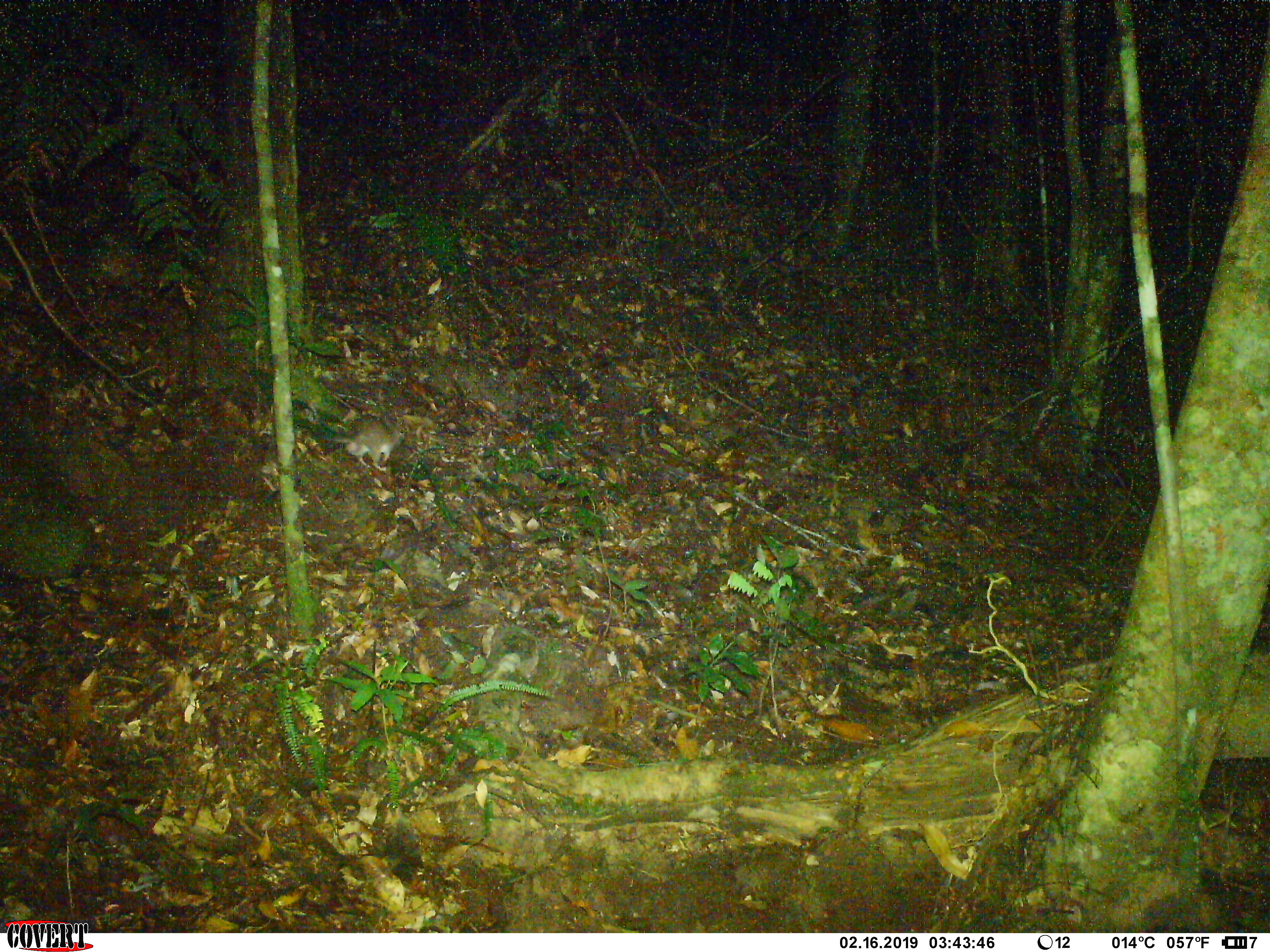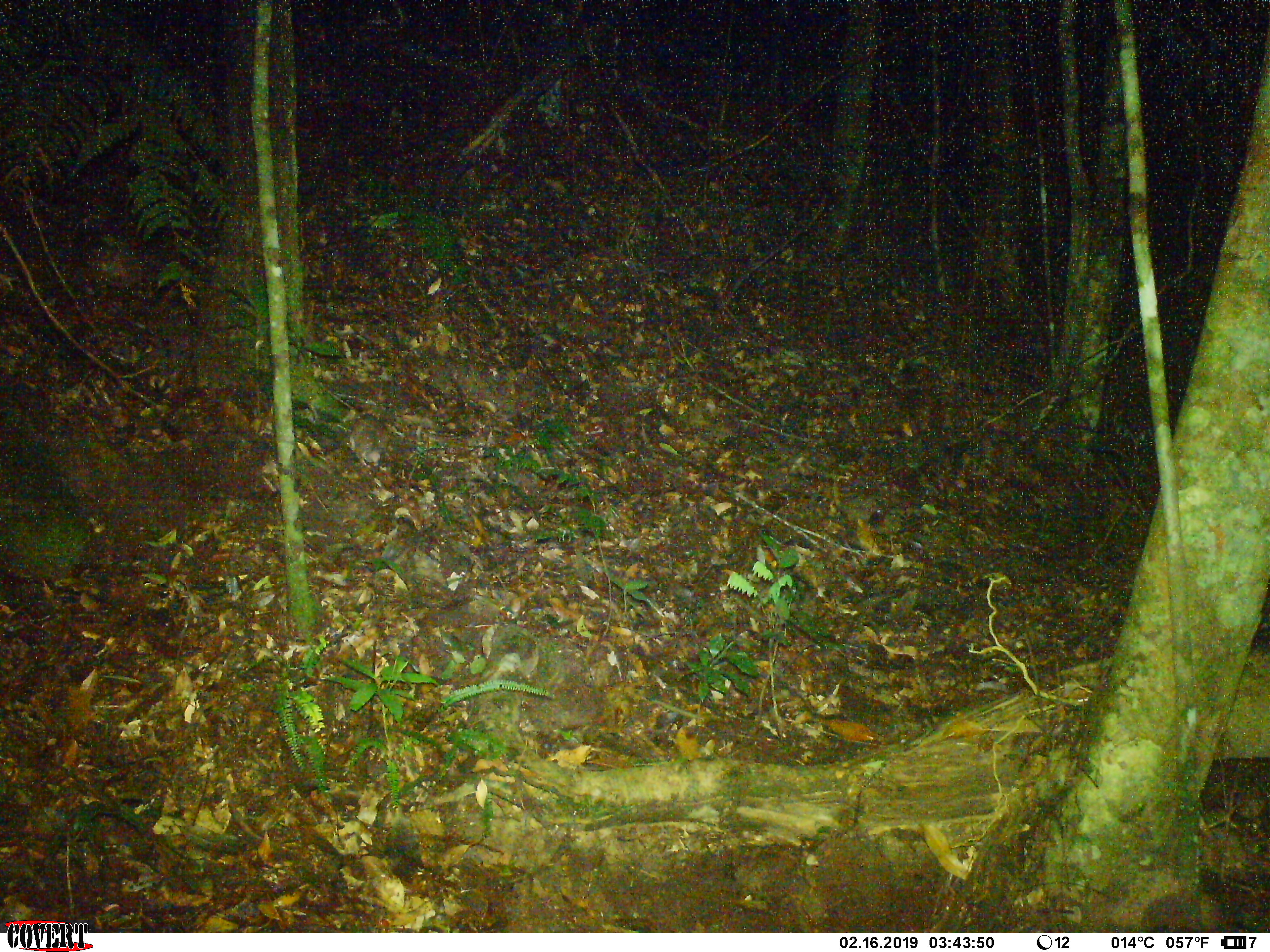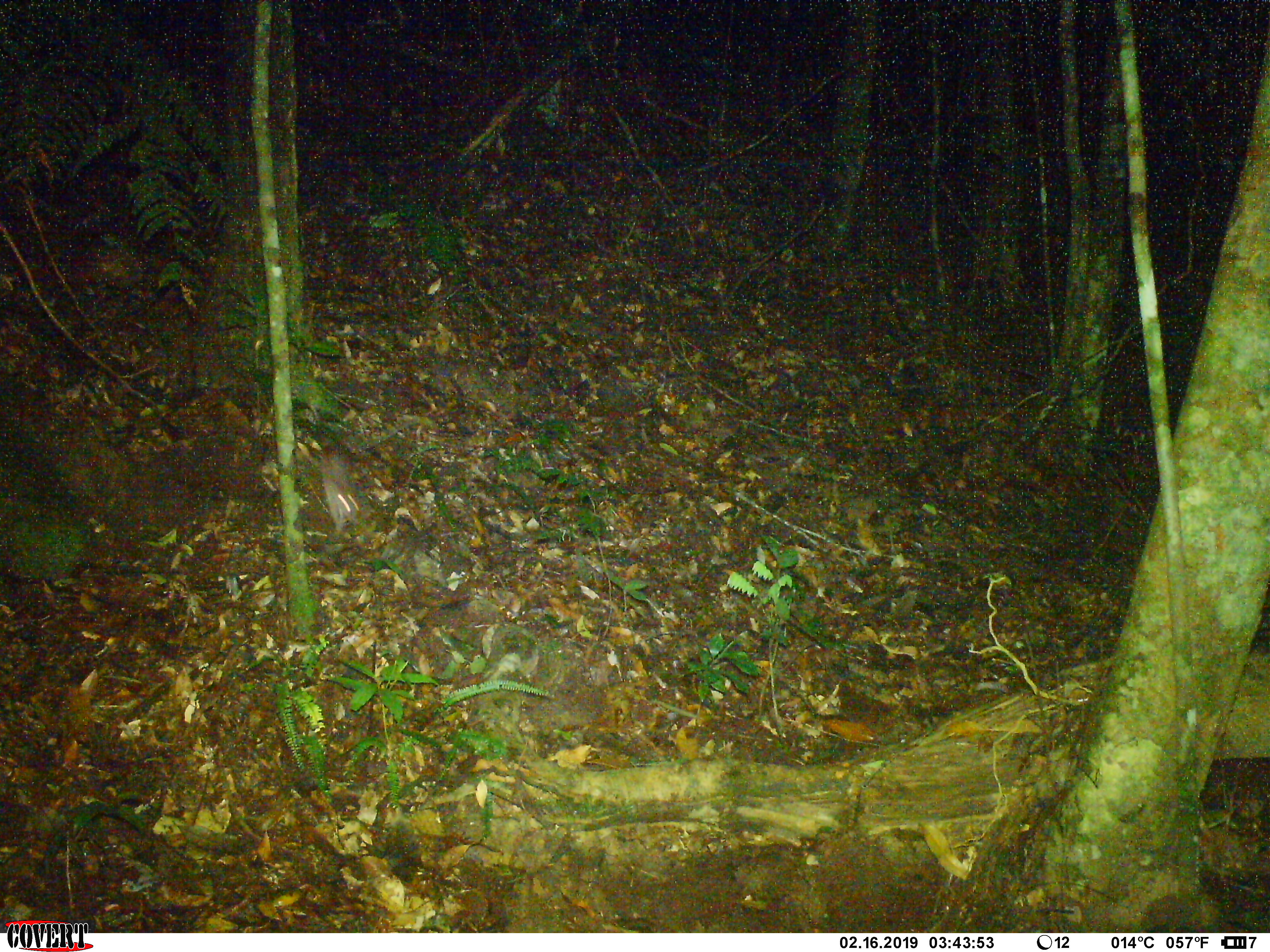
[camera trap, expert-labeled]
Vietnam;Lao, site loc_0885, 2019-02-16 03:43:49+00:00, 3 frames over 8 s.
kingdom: Animalia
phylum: Chordata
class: Mammalia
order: Rodentia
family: Muridae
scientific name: Muridae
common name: old-world mice and rats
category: unidentified murid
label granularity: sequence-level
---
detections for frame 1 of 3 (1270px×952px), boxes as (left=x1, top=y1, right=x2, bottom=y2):
unidentified murid: (left=316, top=417, right=408, bottom=473)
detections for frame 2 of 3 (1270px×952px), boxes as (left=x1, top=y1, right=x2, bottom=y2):
unidentified murid: (left=345, top=411, right=397, bottom=475)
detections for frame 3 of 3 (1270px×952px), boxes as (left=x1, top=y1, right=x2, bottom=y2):
unidentified murid: (left=315, top=448, right=366, bottom=542)